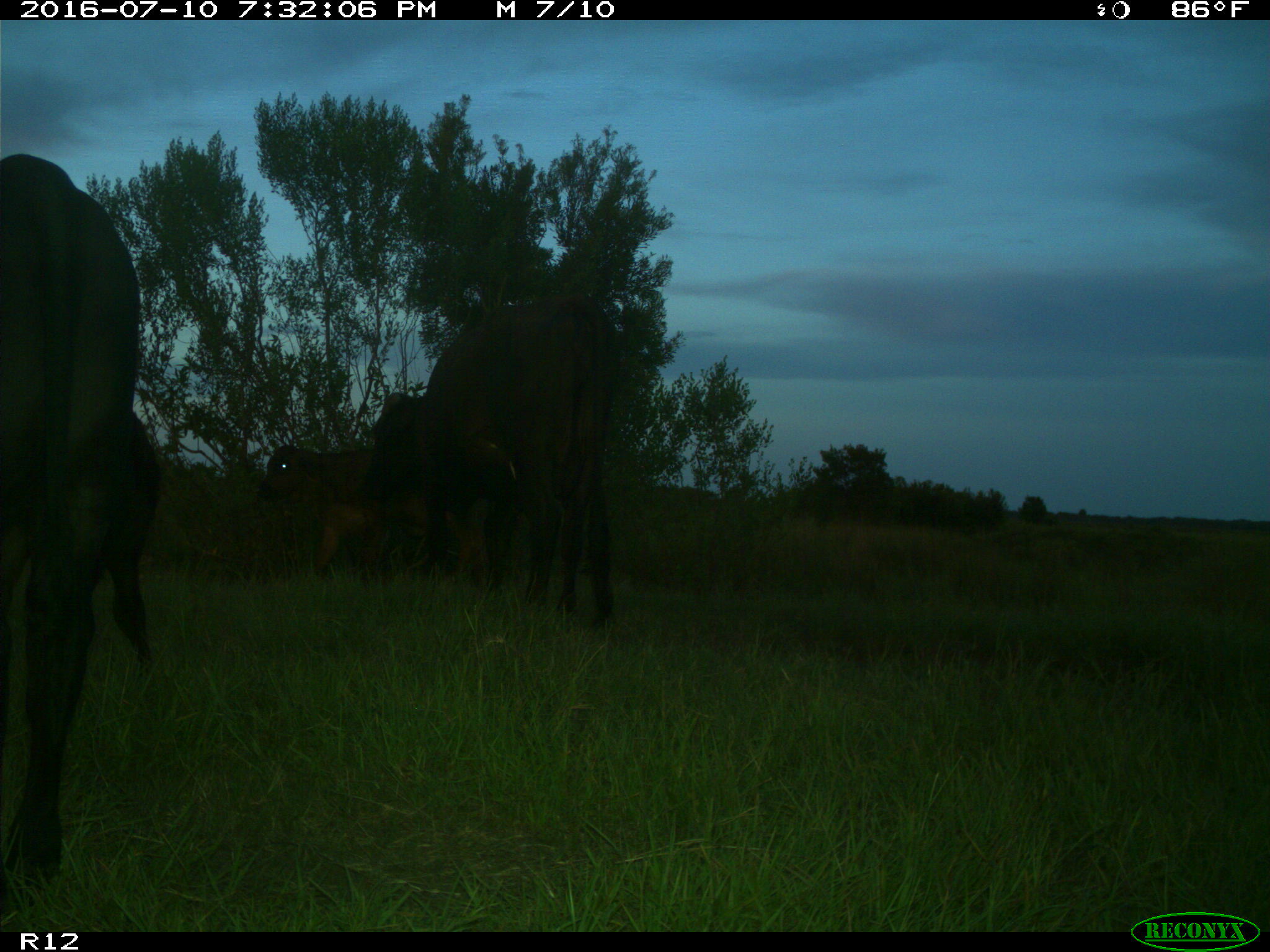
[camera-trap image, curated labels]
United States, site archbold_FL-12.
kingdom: Animalia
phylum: Chordata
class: Mammalia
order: Artiodactyla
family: Bovidae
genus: Bos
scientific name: Bos taurus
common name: domestic cow